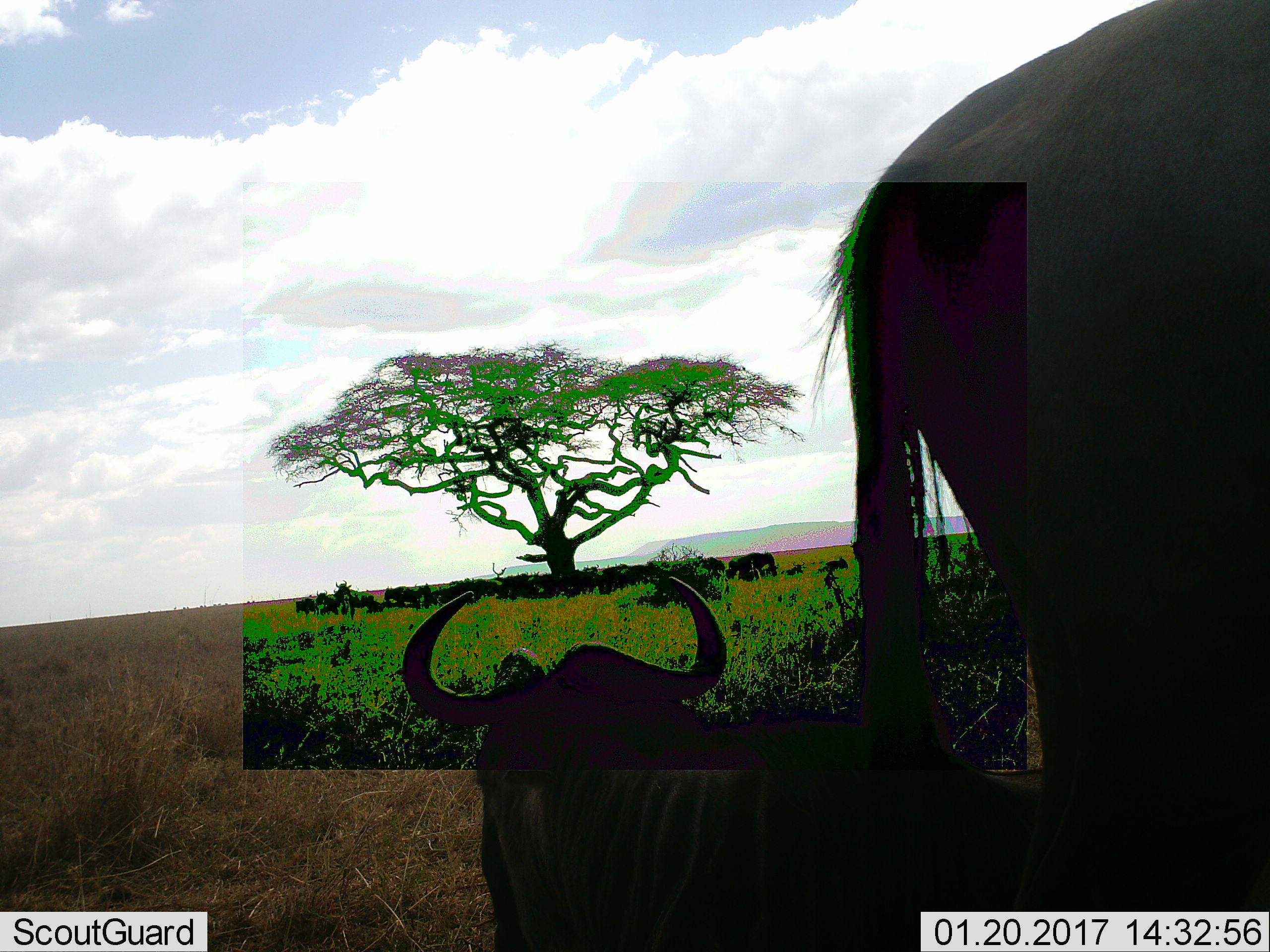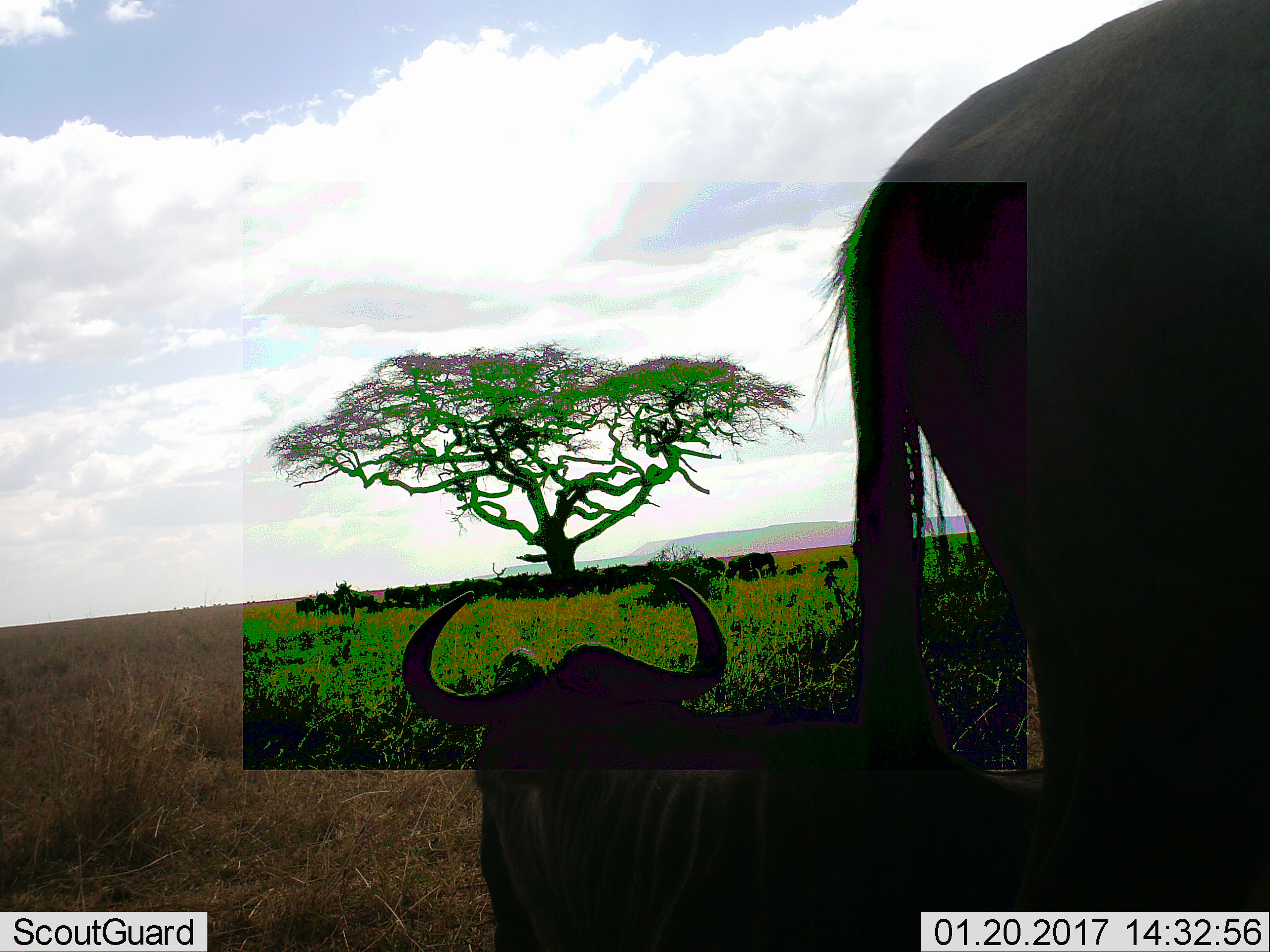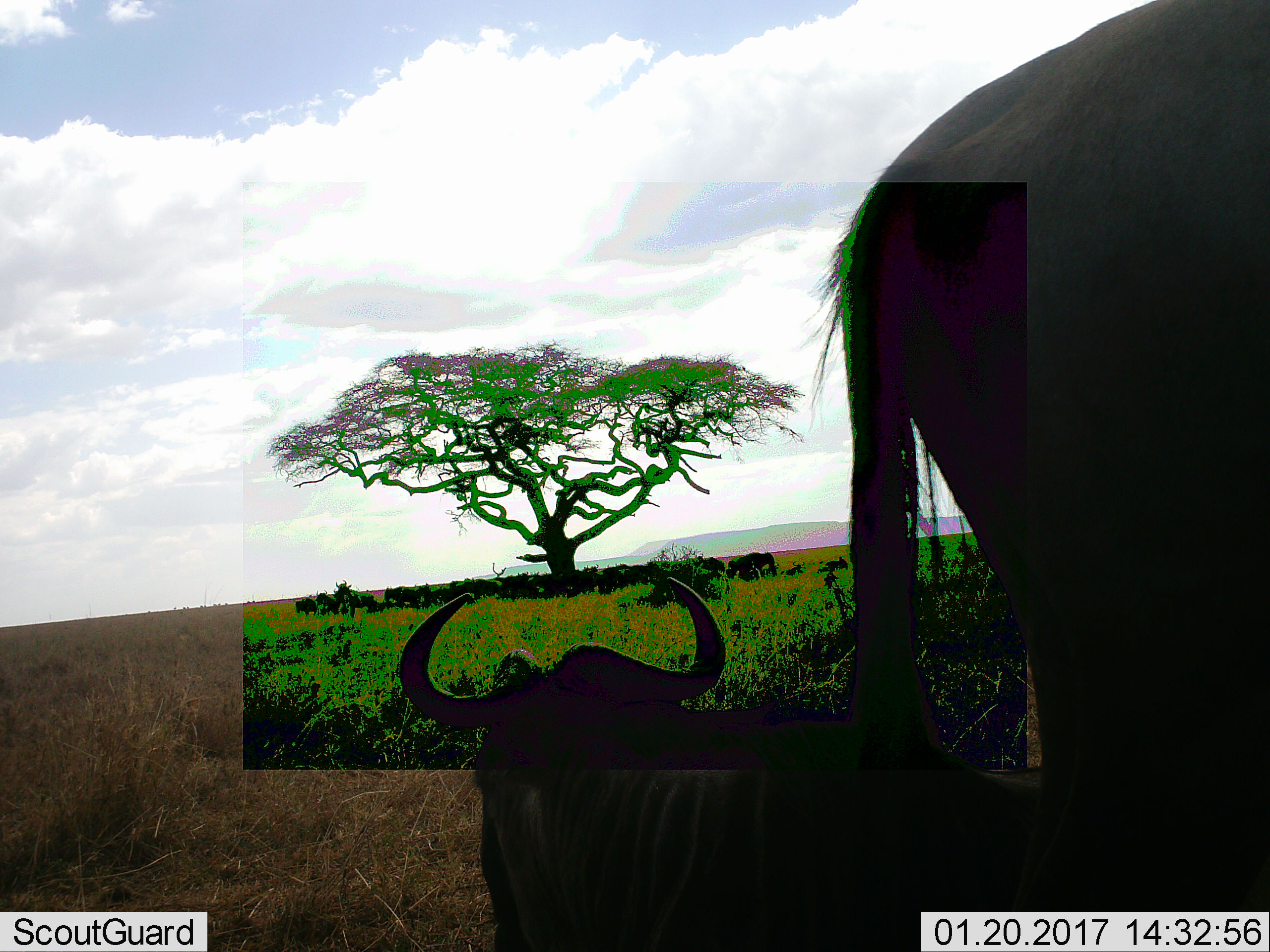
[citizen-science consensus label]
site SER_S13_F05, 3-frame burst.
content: unidentified animal